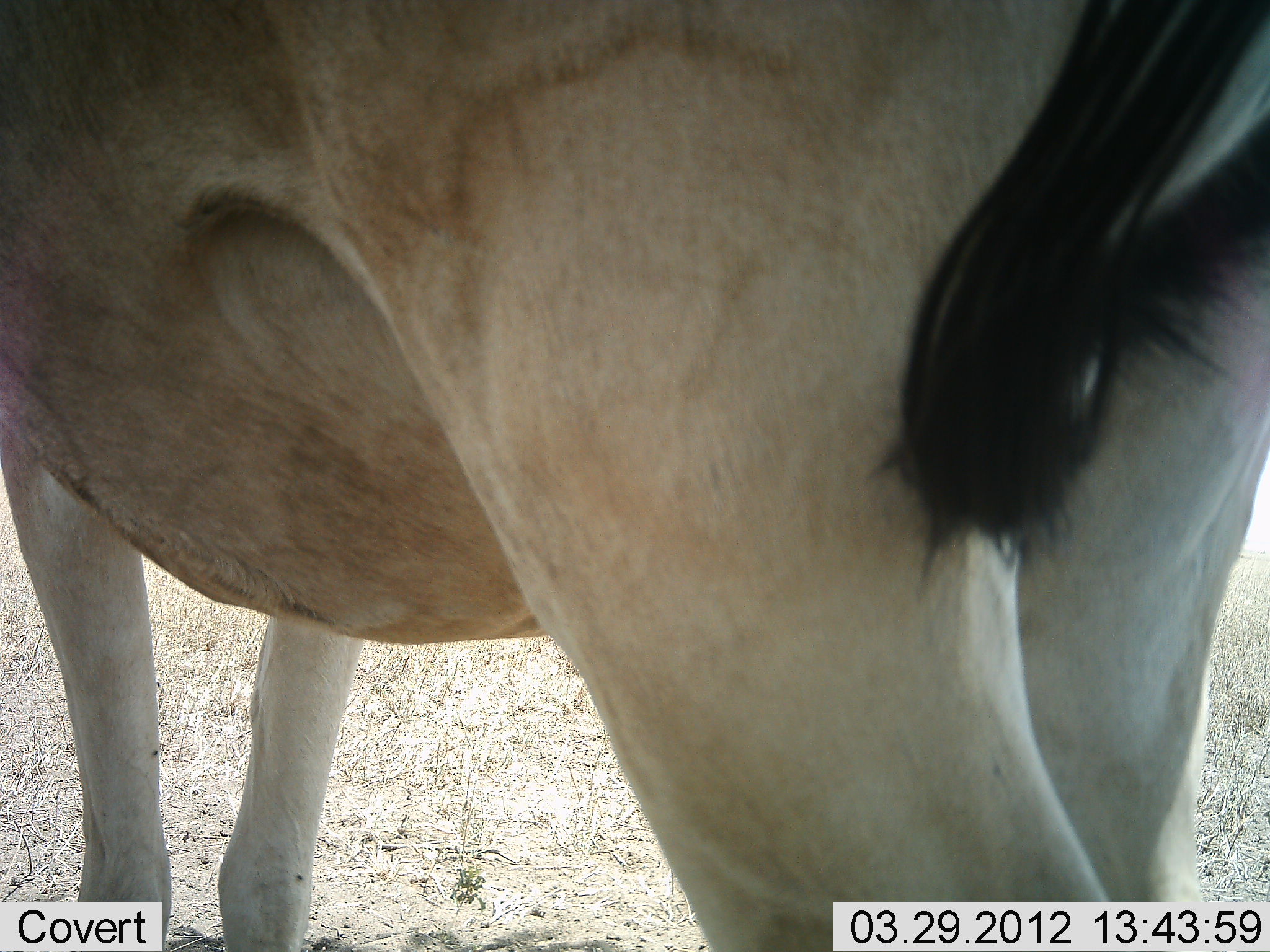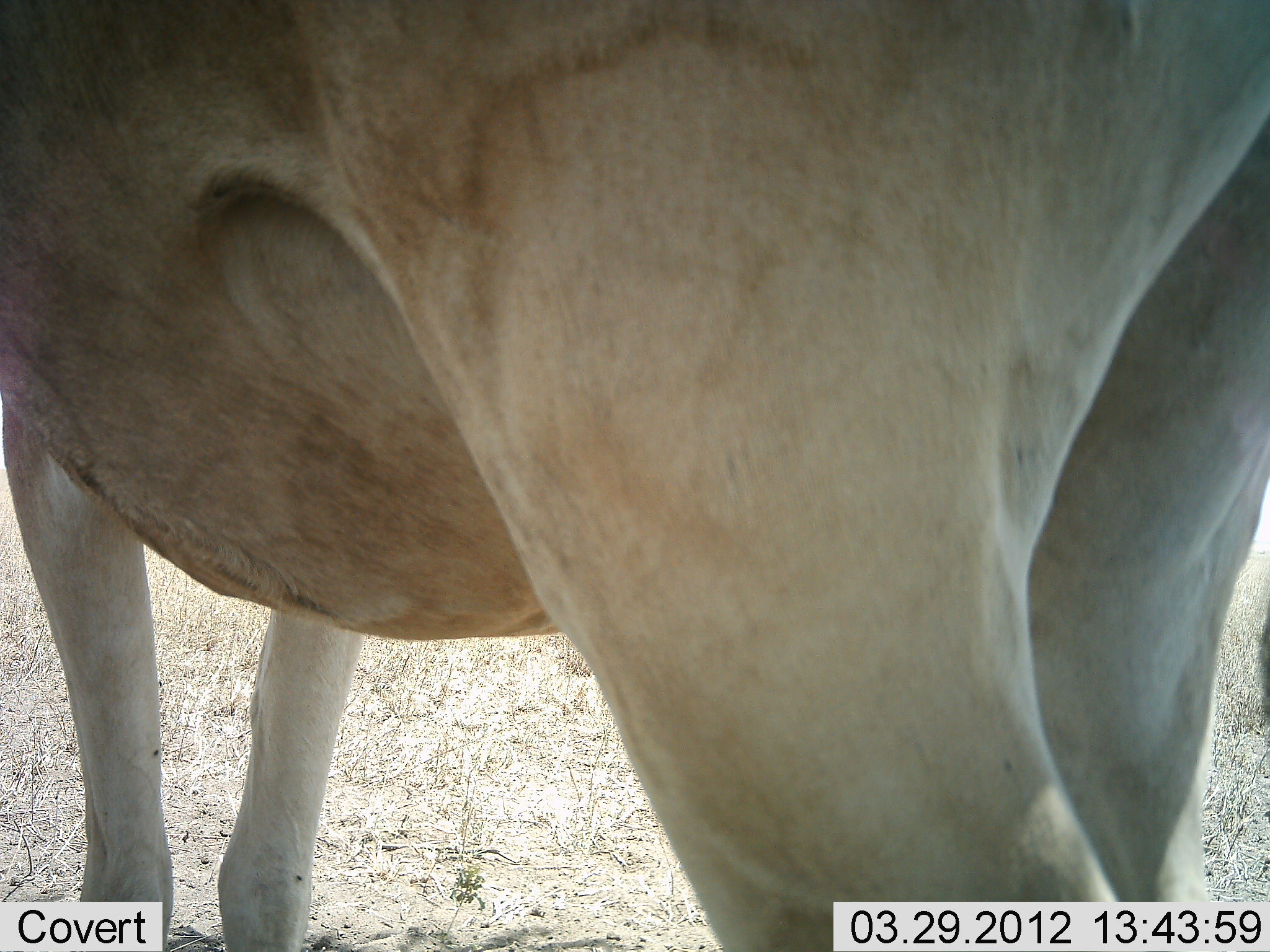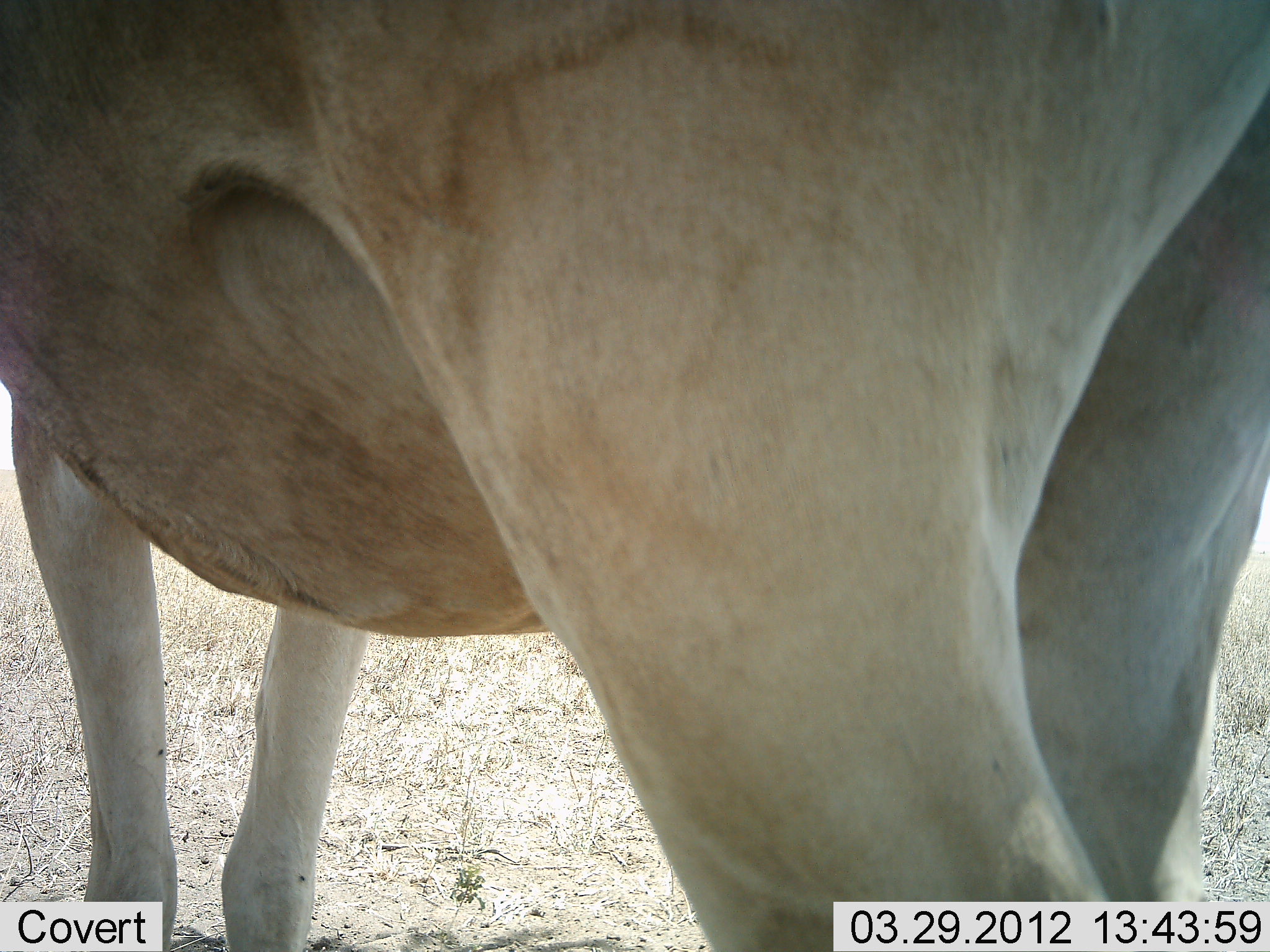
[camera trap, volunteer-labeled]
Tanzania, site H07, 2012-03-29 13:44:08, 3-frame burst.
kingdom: Animalia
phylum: Chordata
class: Mammalia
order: Artiodactyla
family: Bovidae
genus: Alcelaphus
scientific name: Alcelaphus buselaphus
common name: hartebeest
Hartebeest (Alcelaphus buselaphus), count 1. Behavior (volunteer vote fractions): standing 100%, resting 0%, moving 0%, interacting 0%. Young present (vote fraction): 0%. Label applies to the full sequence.